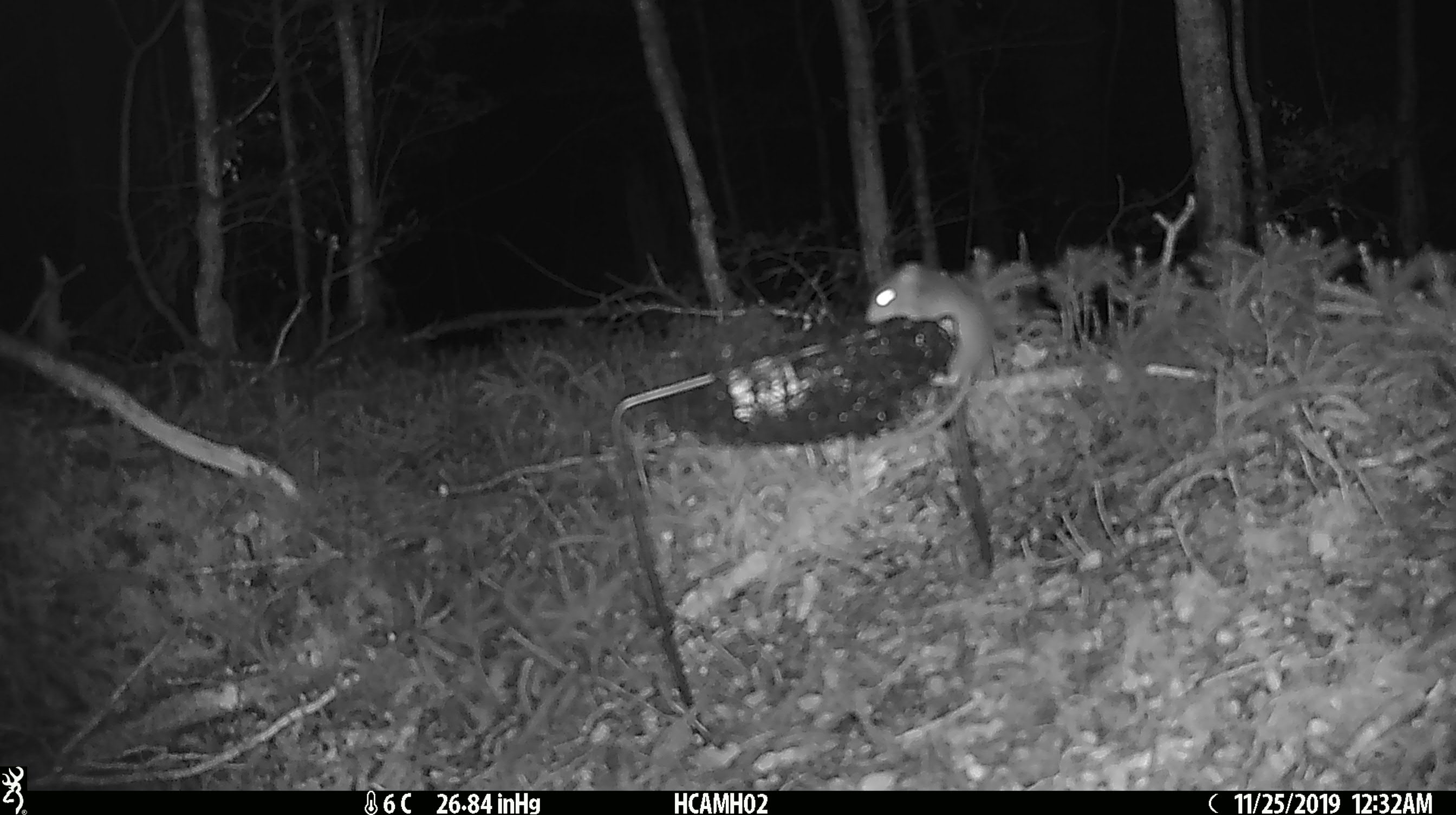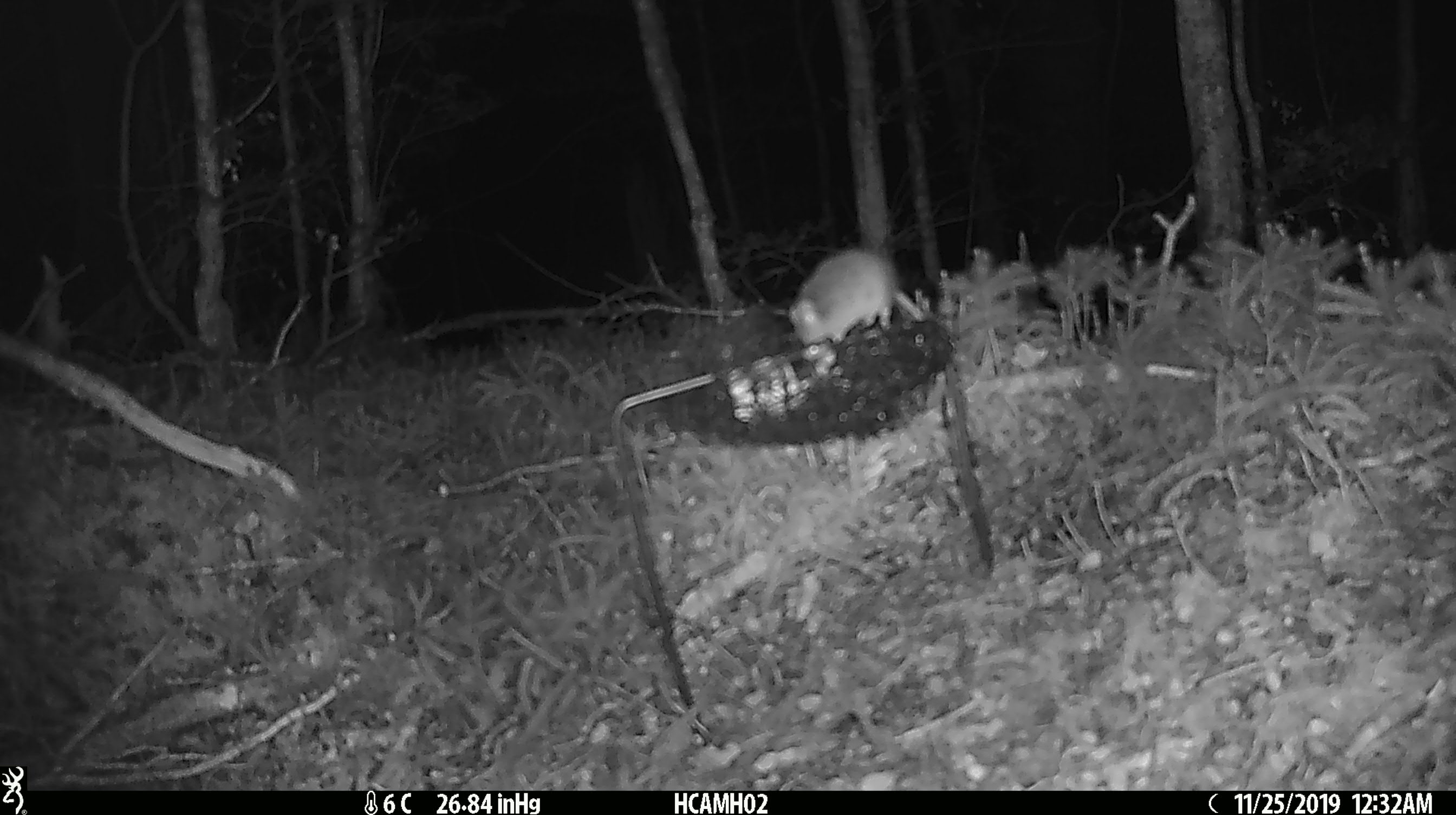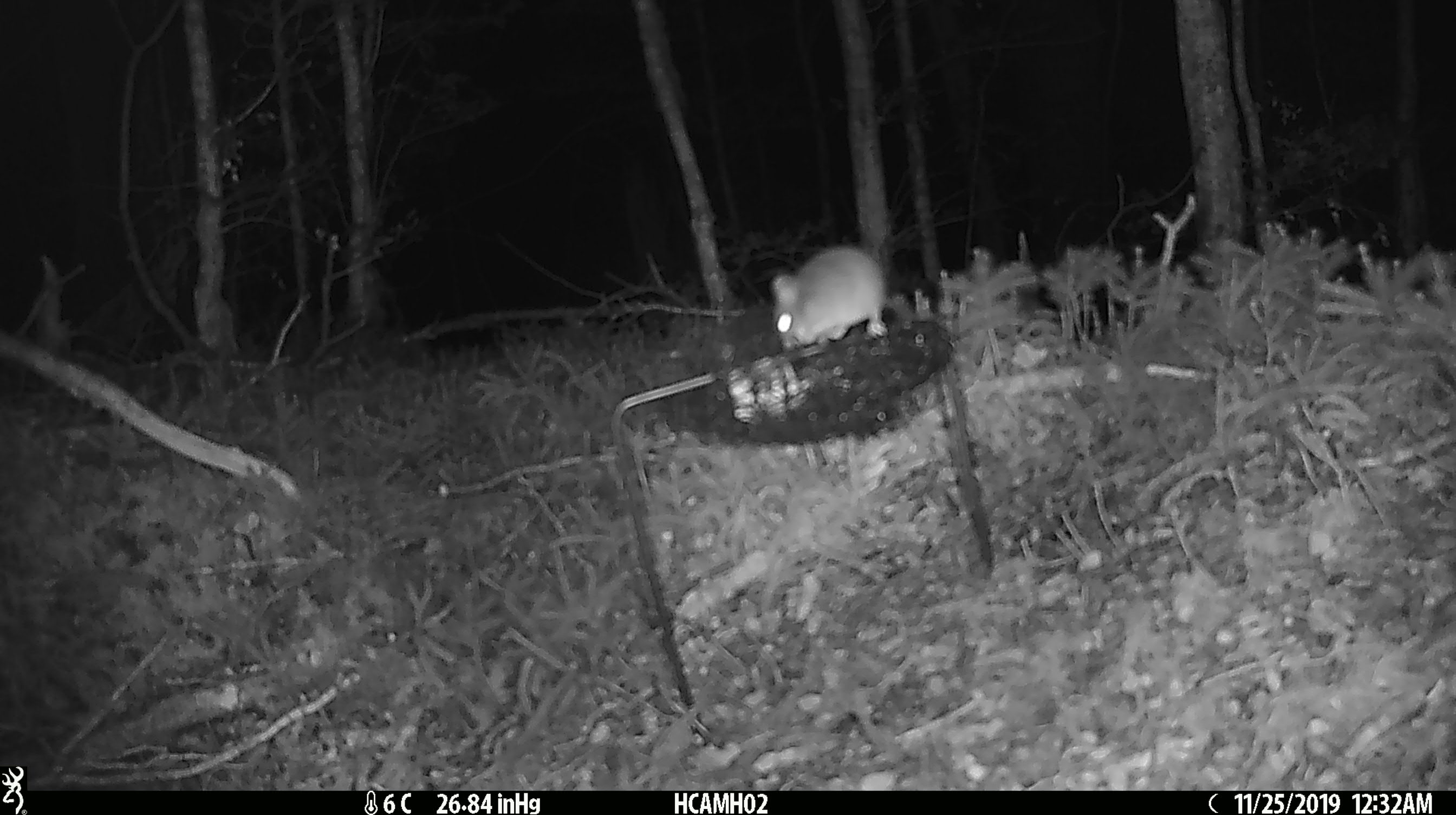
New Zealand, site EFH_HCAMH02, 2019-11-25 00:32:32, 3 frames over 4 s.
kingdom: Animalia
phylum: Chordata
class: Mammalia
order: Rodentia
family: Muridae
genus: Mus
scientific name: Mus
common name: mouse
Mouse (Mus).